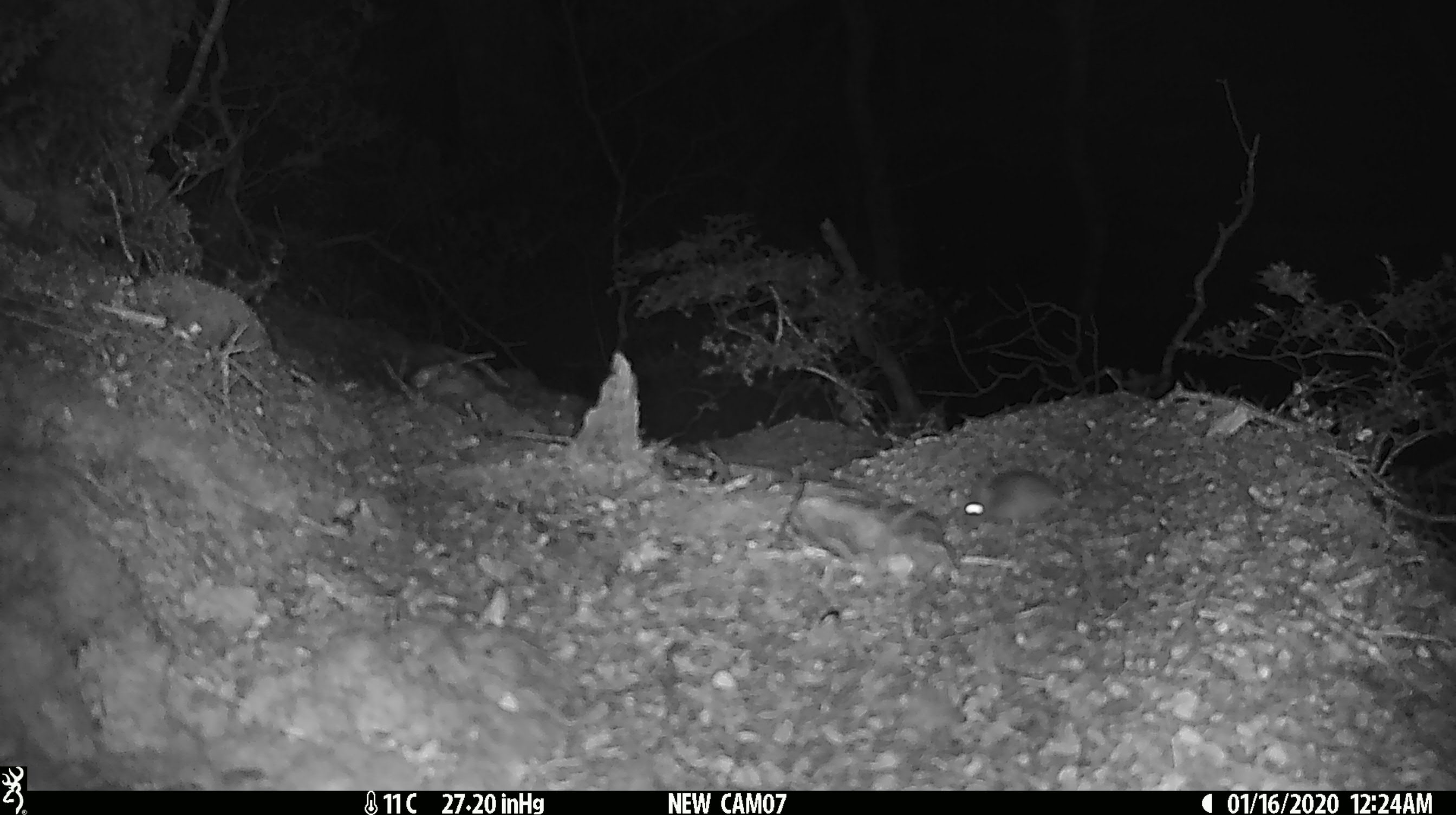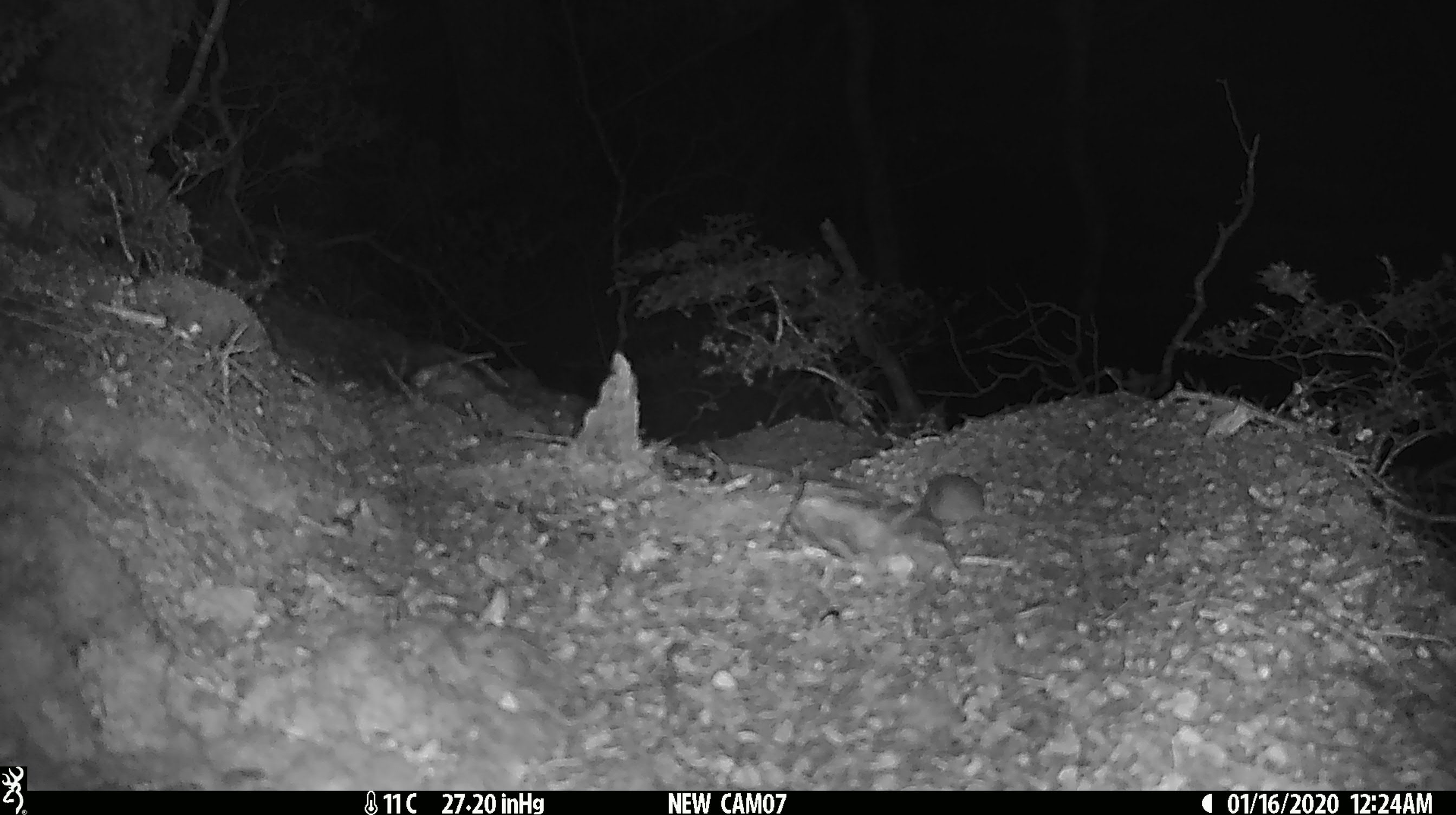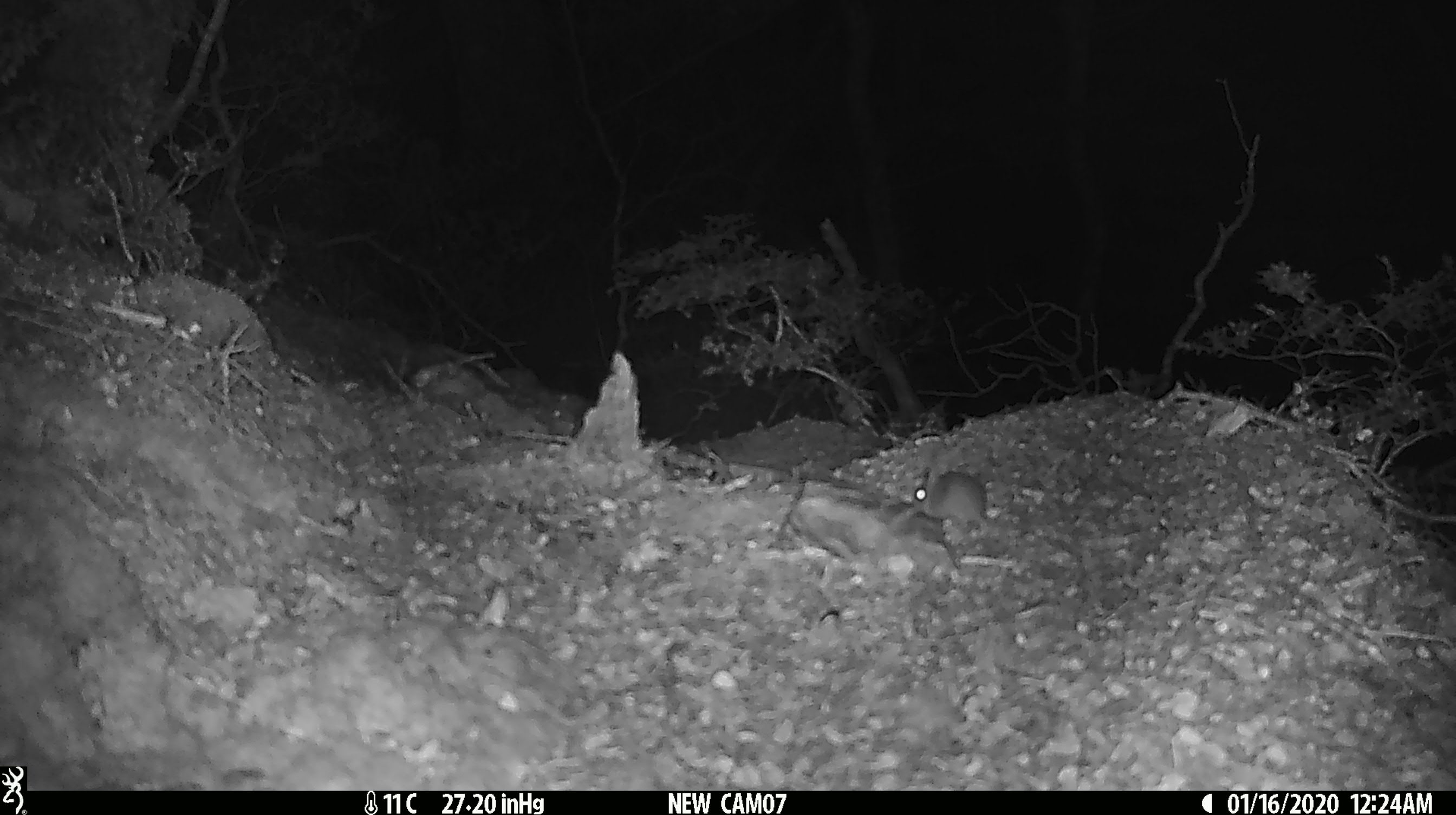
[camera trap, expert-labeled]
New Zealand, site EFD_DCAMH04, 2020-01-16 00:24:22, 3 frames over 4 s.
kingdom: Animalia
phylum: Chordata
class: Mammalia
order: Rodentia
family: Muridae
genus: Mus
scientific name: Mus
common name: mouse